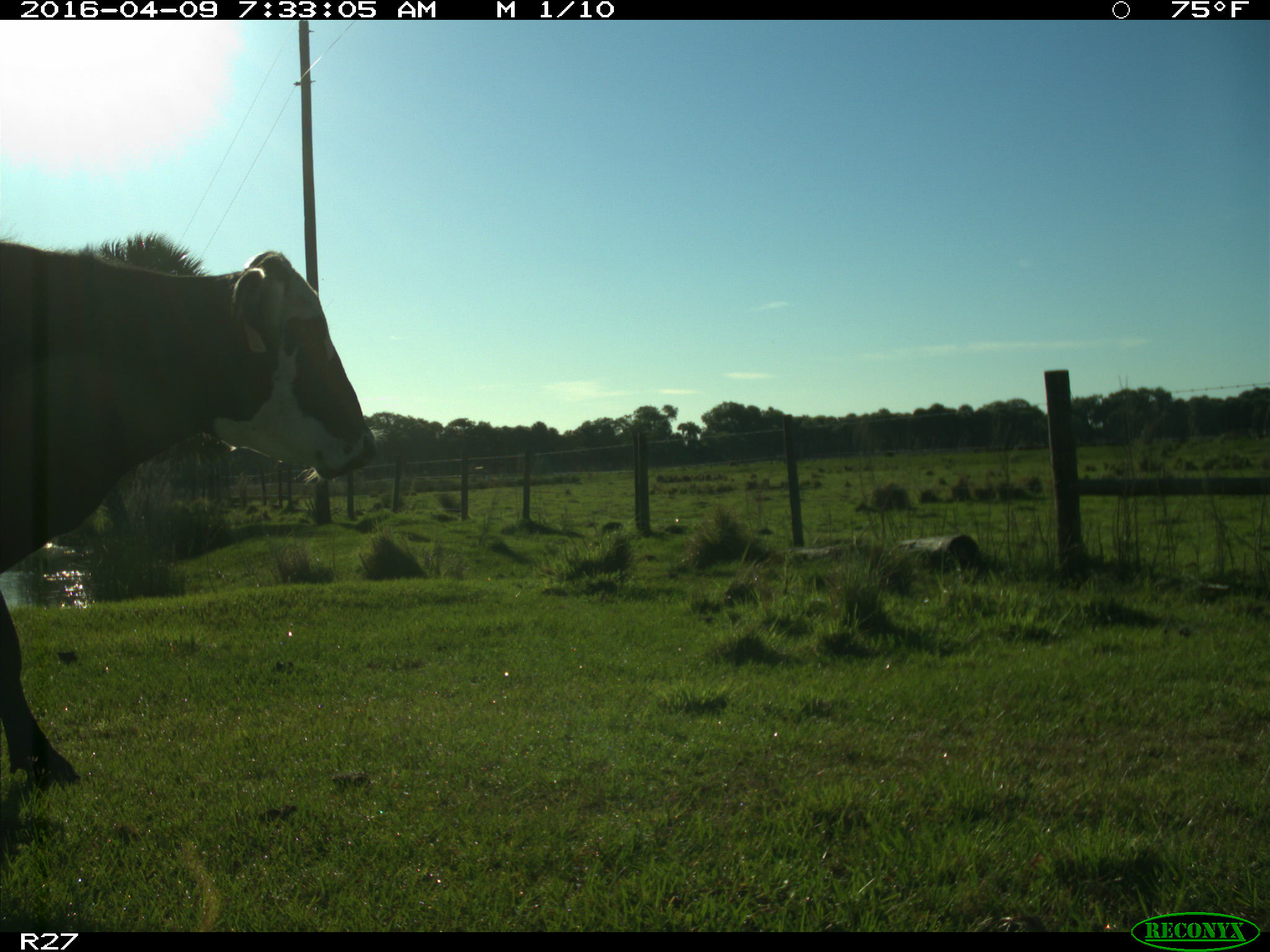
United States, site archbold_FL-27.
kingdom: Animalia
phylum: Chordata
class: Mammalia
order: Artiodactyla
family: Bovidae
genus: Bos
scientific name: Bos taurus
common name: domestic cow